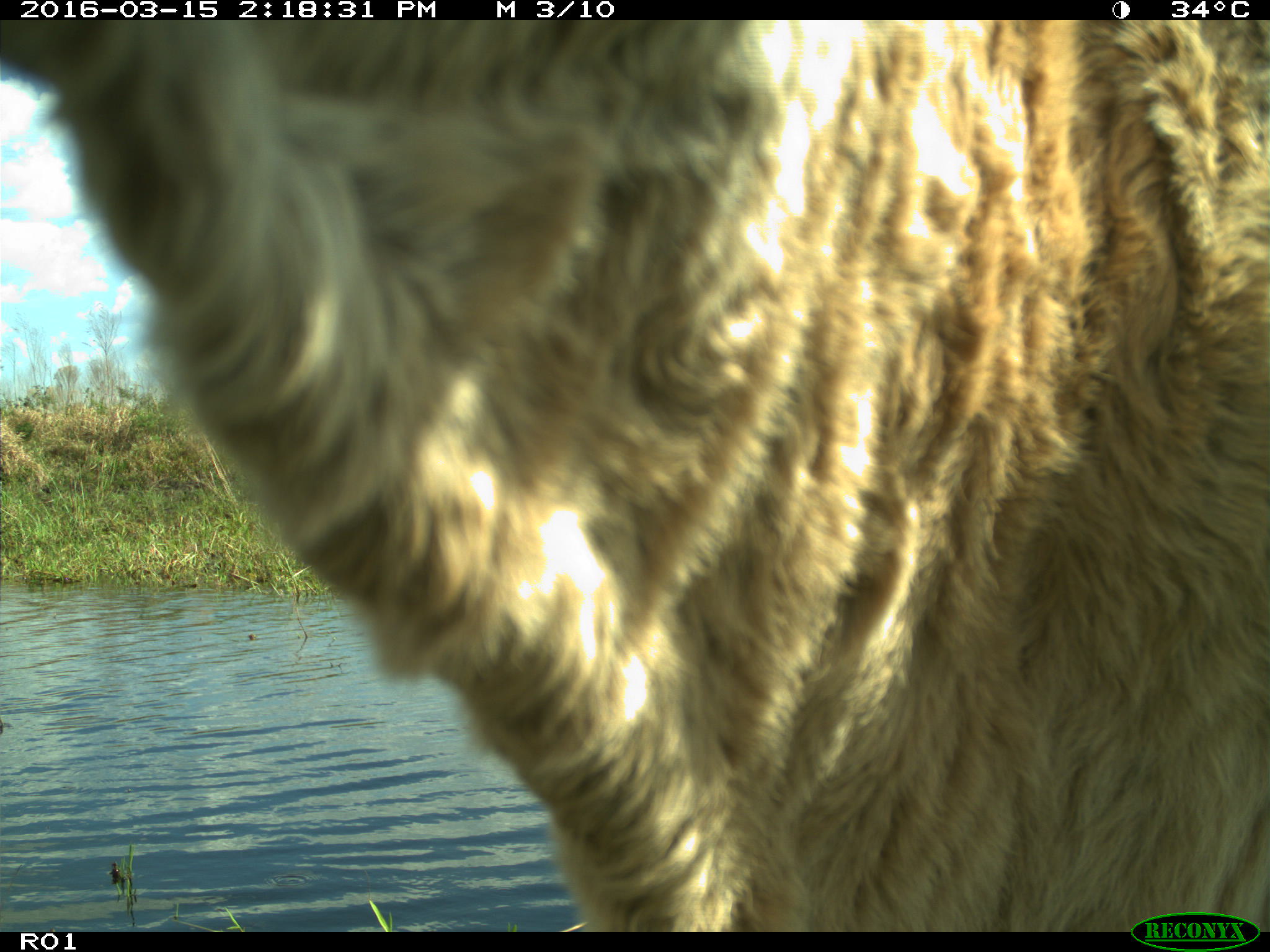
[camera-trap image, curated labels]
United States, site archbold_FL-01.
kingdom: Animalia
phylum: Chordata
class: Mammalia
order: Artiodactyla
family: Bovidae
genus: Bos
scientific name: Bos taurus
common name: domestic cow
Bos taurus (domestic cow).